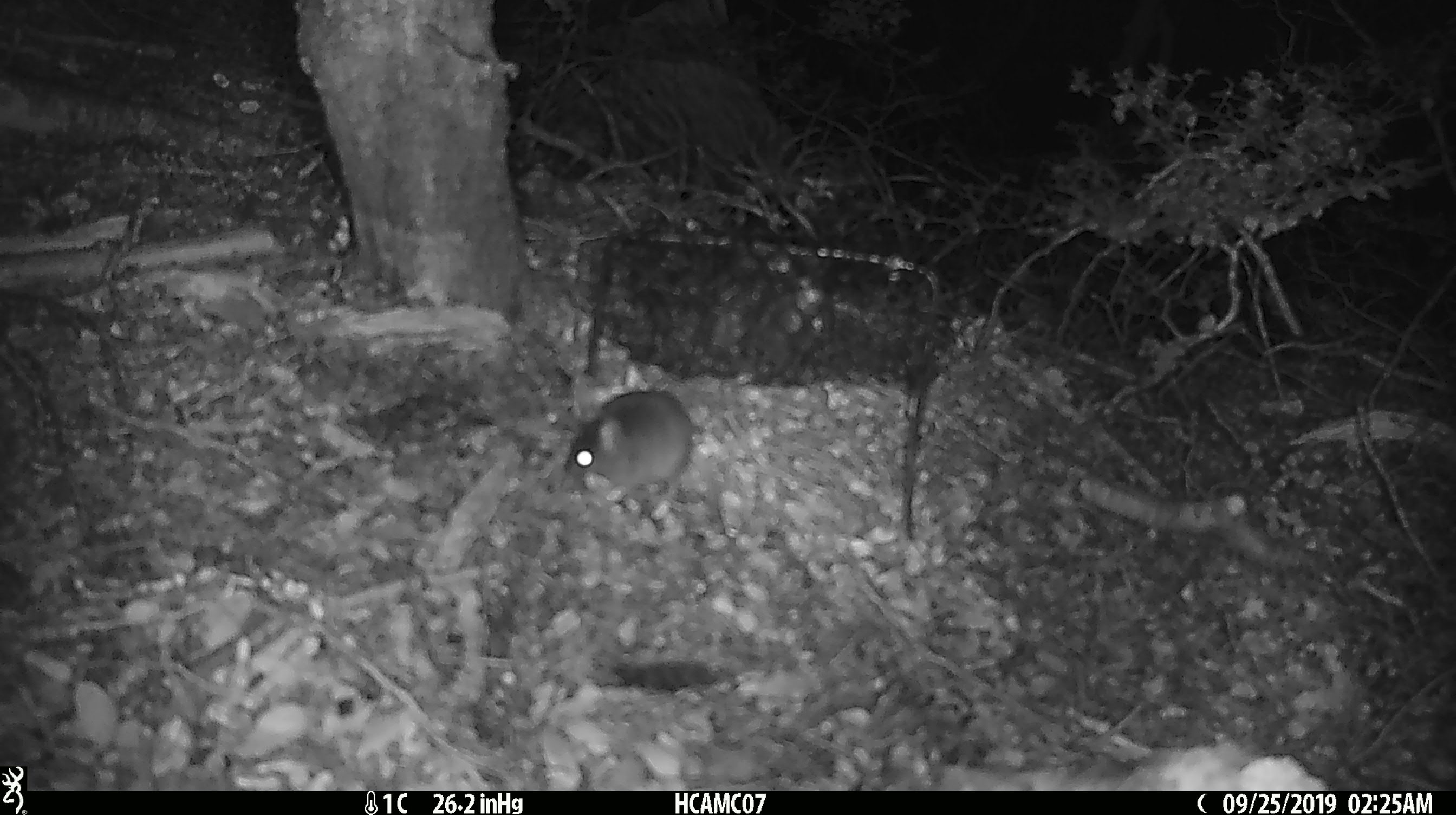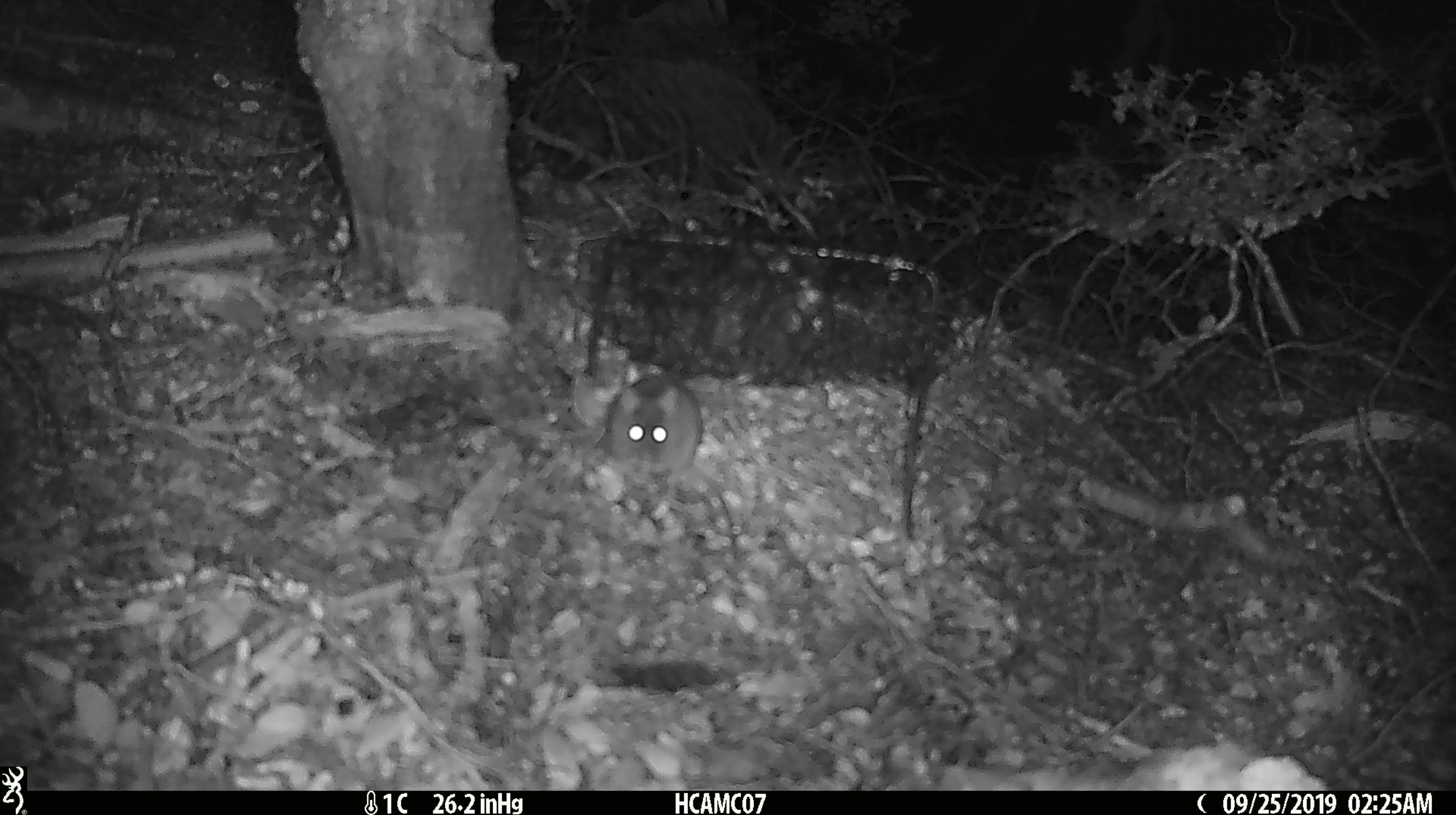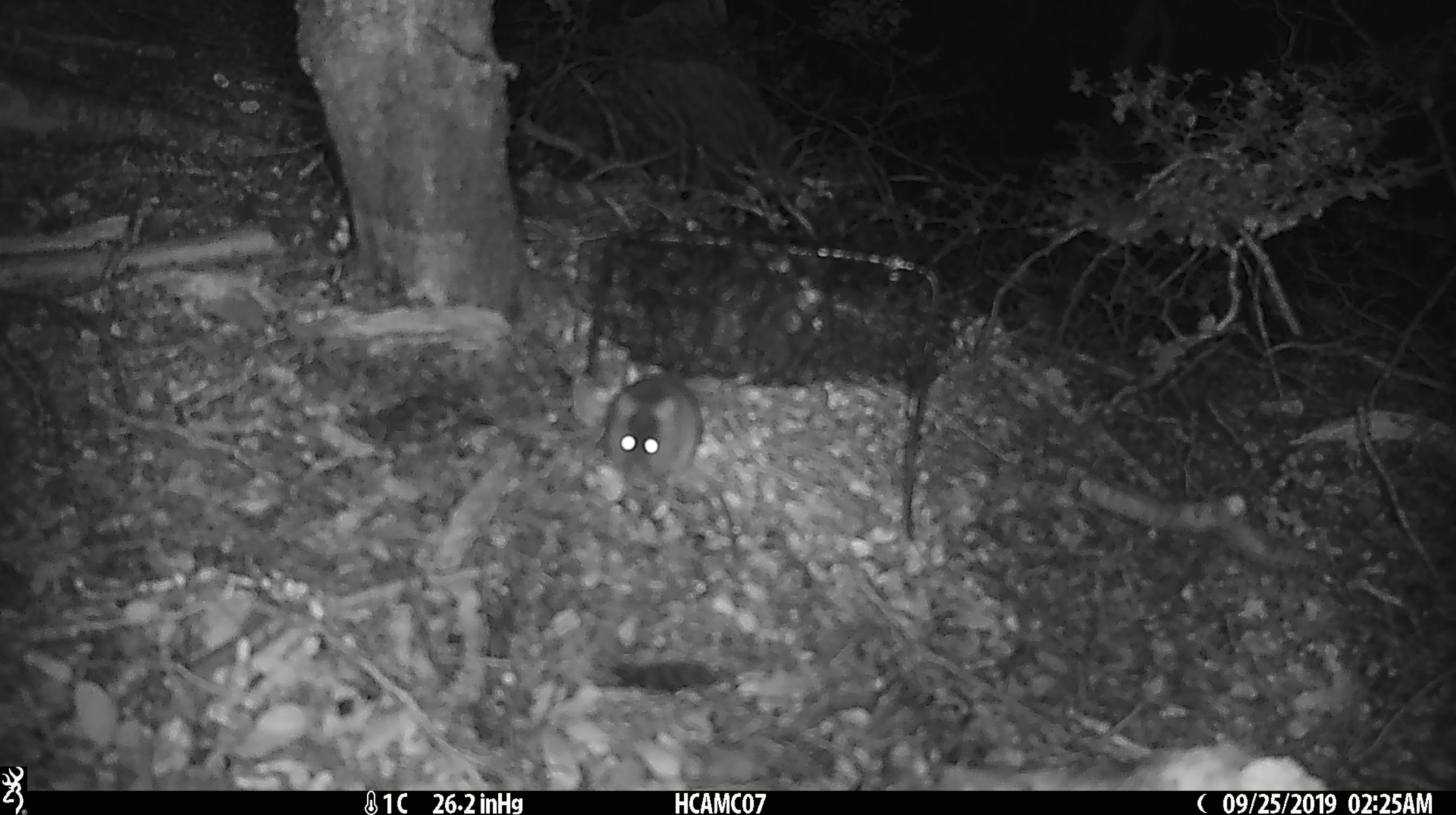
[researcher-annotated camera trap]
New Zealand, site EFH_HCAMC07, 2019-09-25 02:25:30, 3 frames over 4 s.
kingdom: Animalia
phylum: Chordata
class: Mammalia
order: Rodentia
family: Muridae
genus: Mus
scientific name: Mus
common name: mouse